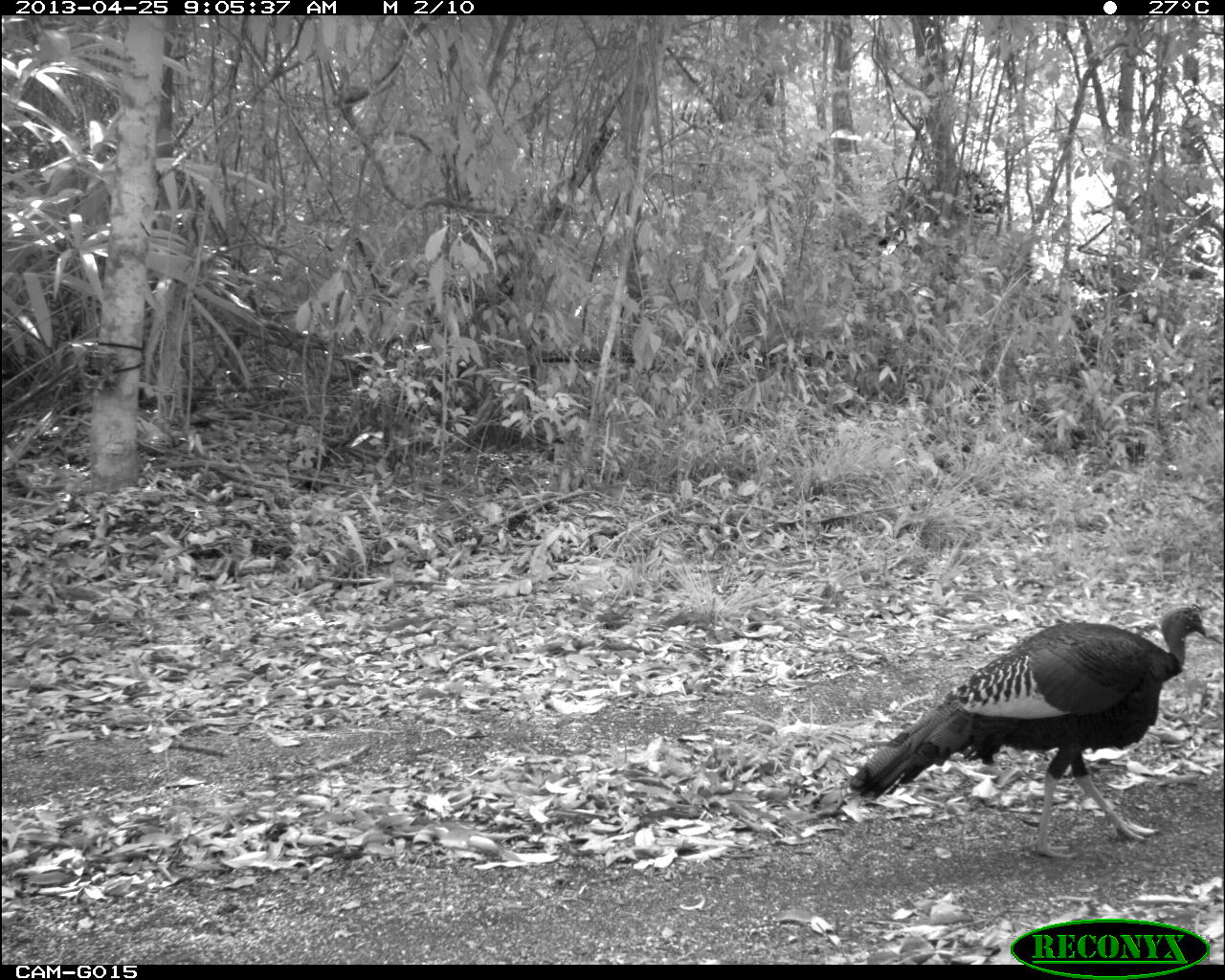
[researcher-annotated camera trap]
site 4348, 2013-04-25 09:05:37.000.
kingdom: Animalia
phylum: Chordata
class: Aves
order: Galliformes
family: Phasianidae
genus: Meleagris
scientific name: Meleagris ocellata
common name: ocellated turkey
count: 1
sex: male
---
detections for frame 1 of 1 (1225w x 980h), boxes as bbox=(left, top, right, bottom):
meleagris ocellata: bbox=(844, 605, 1210, 861)